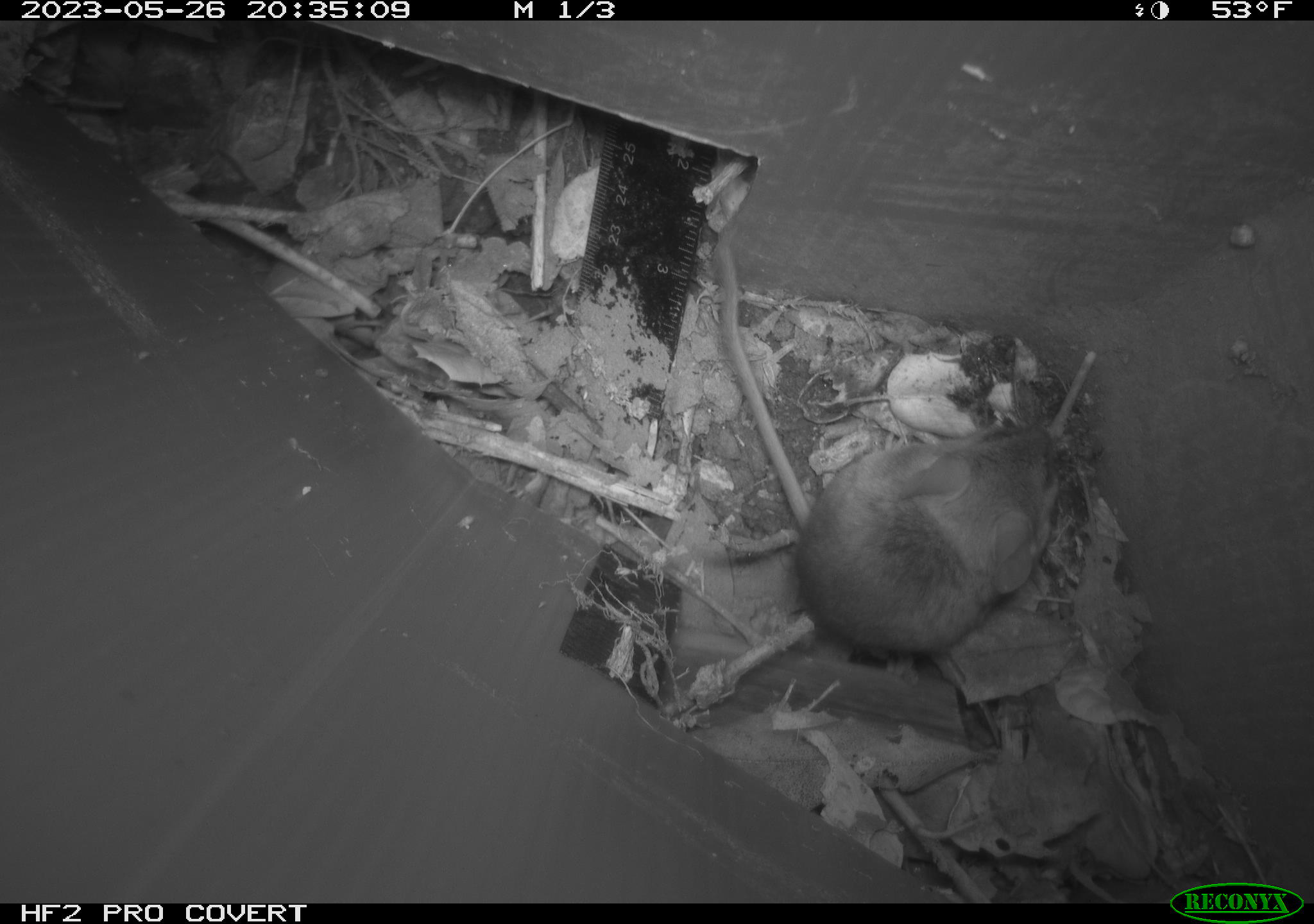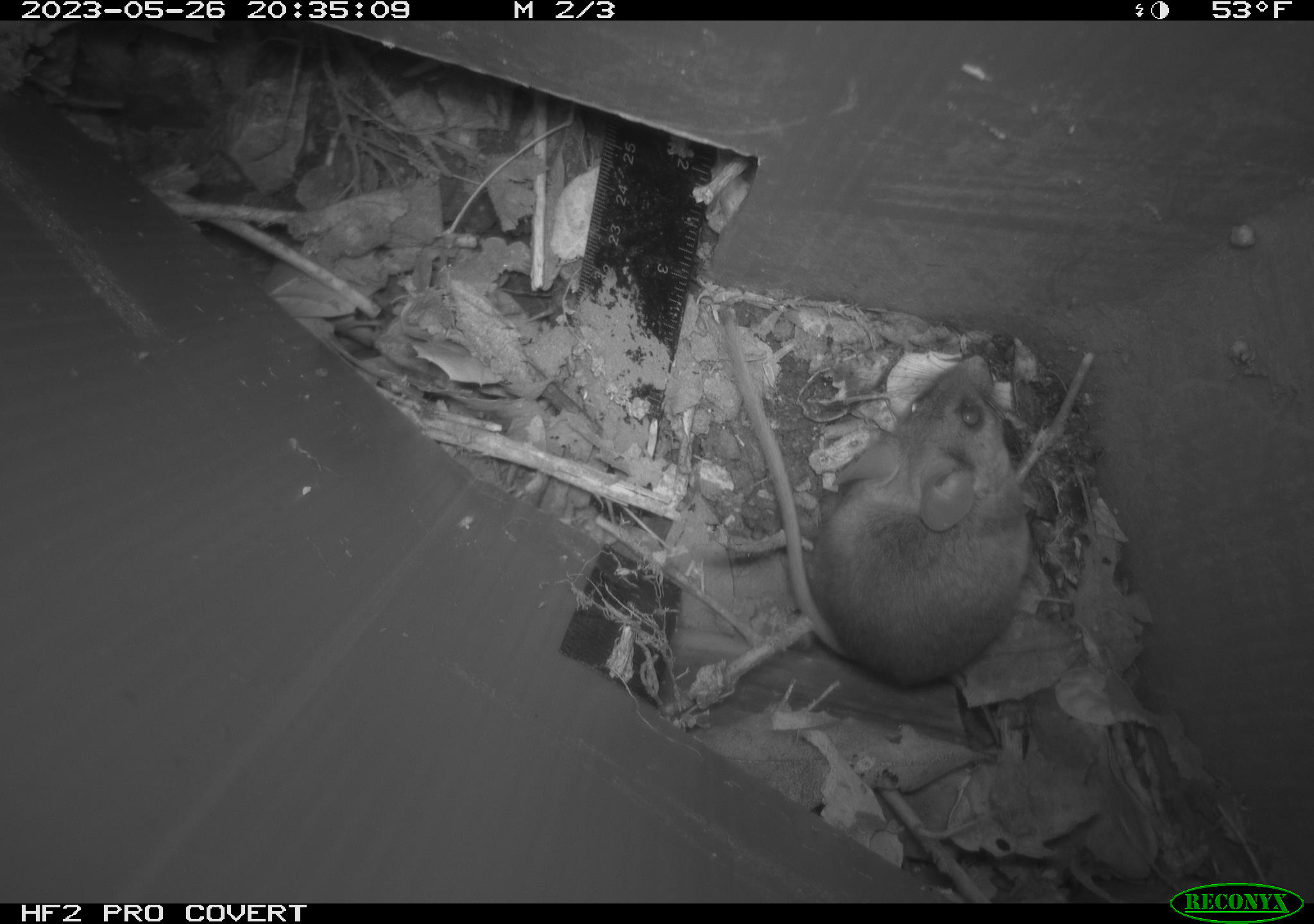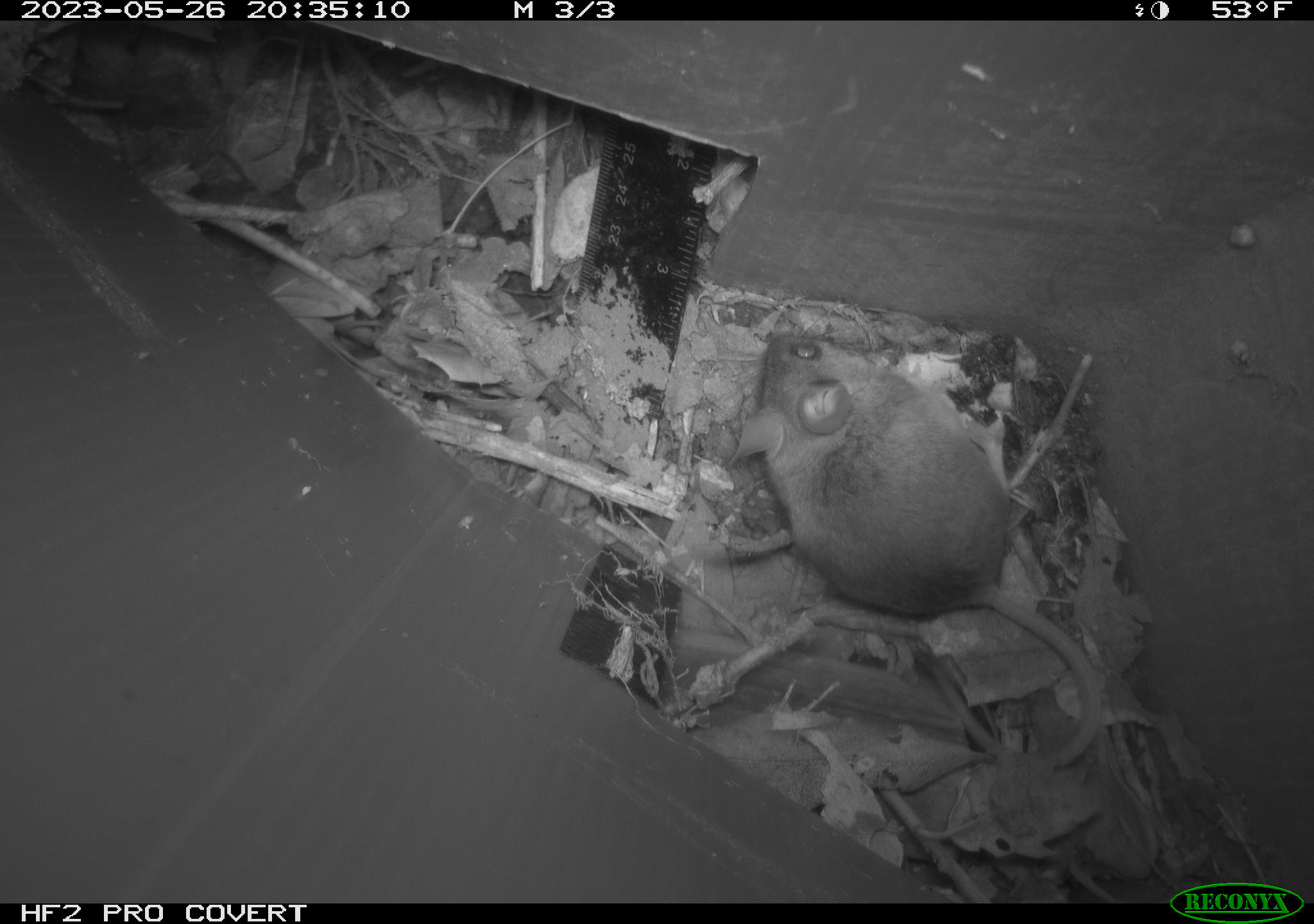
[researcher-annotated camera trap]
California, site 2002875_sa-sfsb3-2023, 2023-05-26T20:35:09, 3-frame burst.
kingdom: Animalia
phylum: Chordata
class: Mammalia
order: Rodentia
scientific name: Rodentia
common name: mouse species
Mouse species (Rodentia).